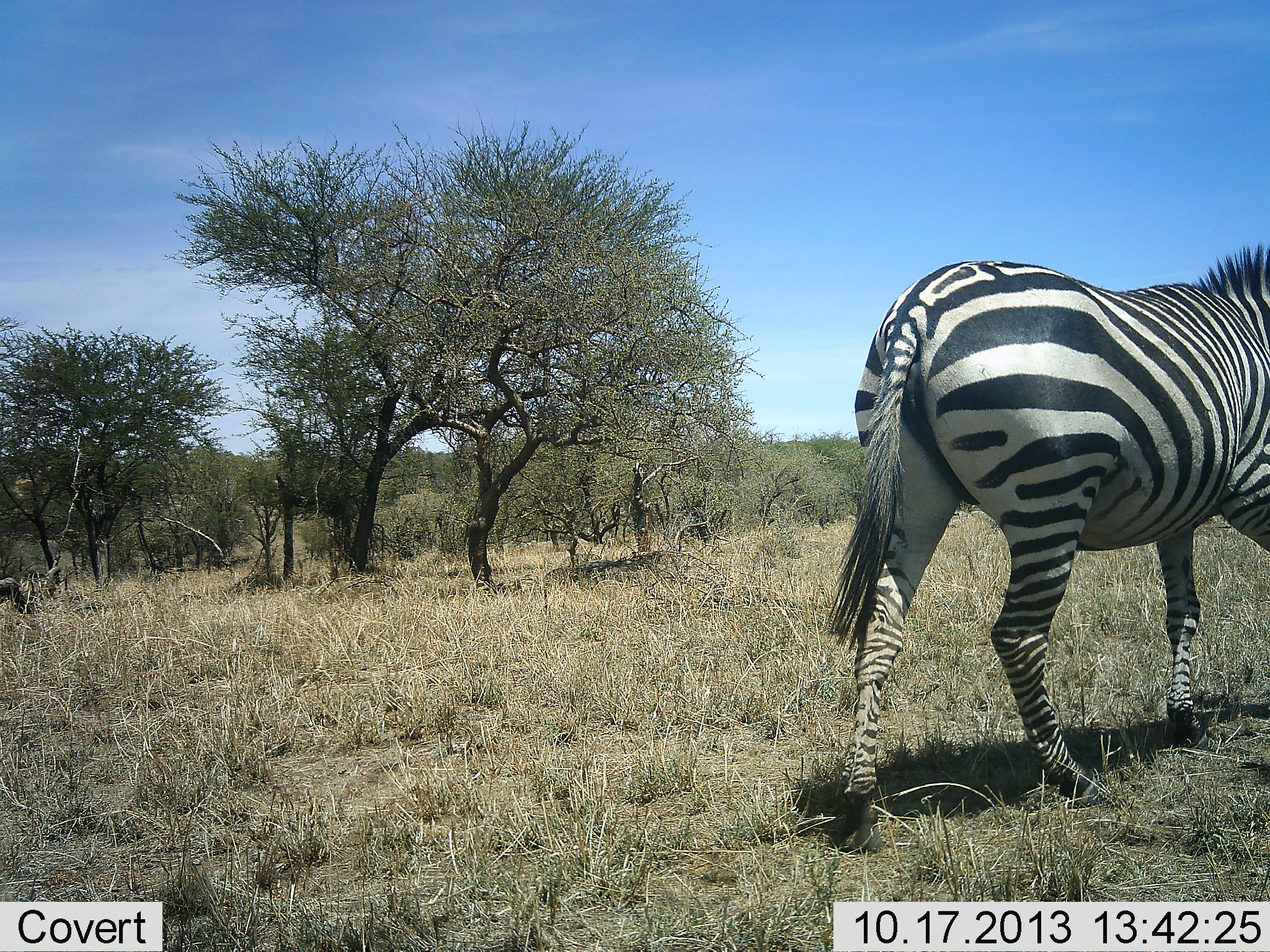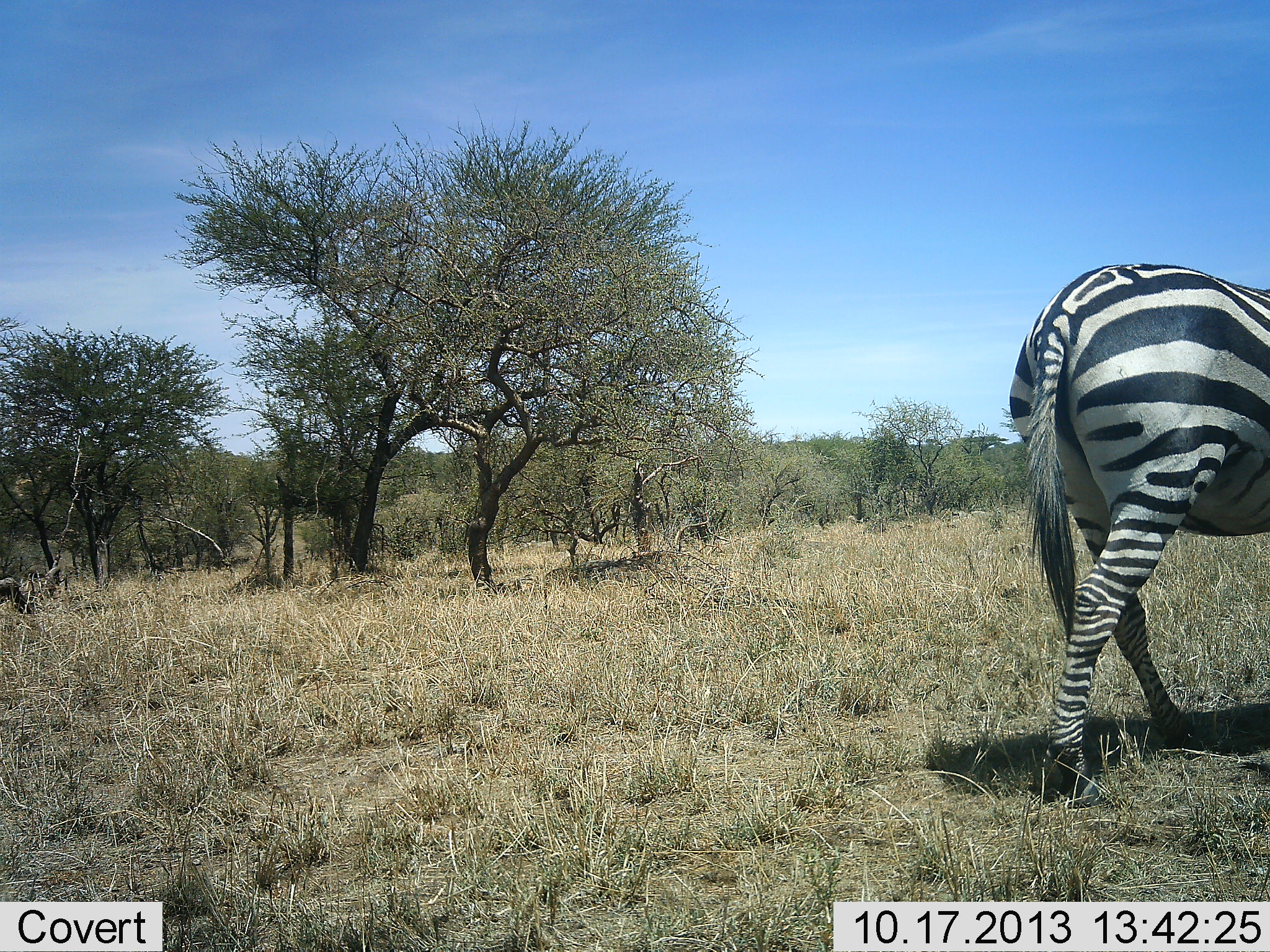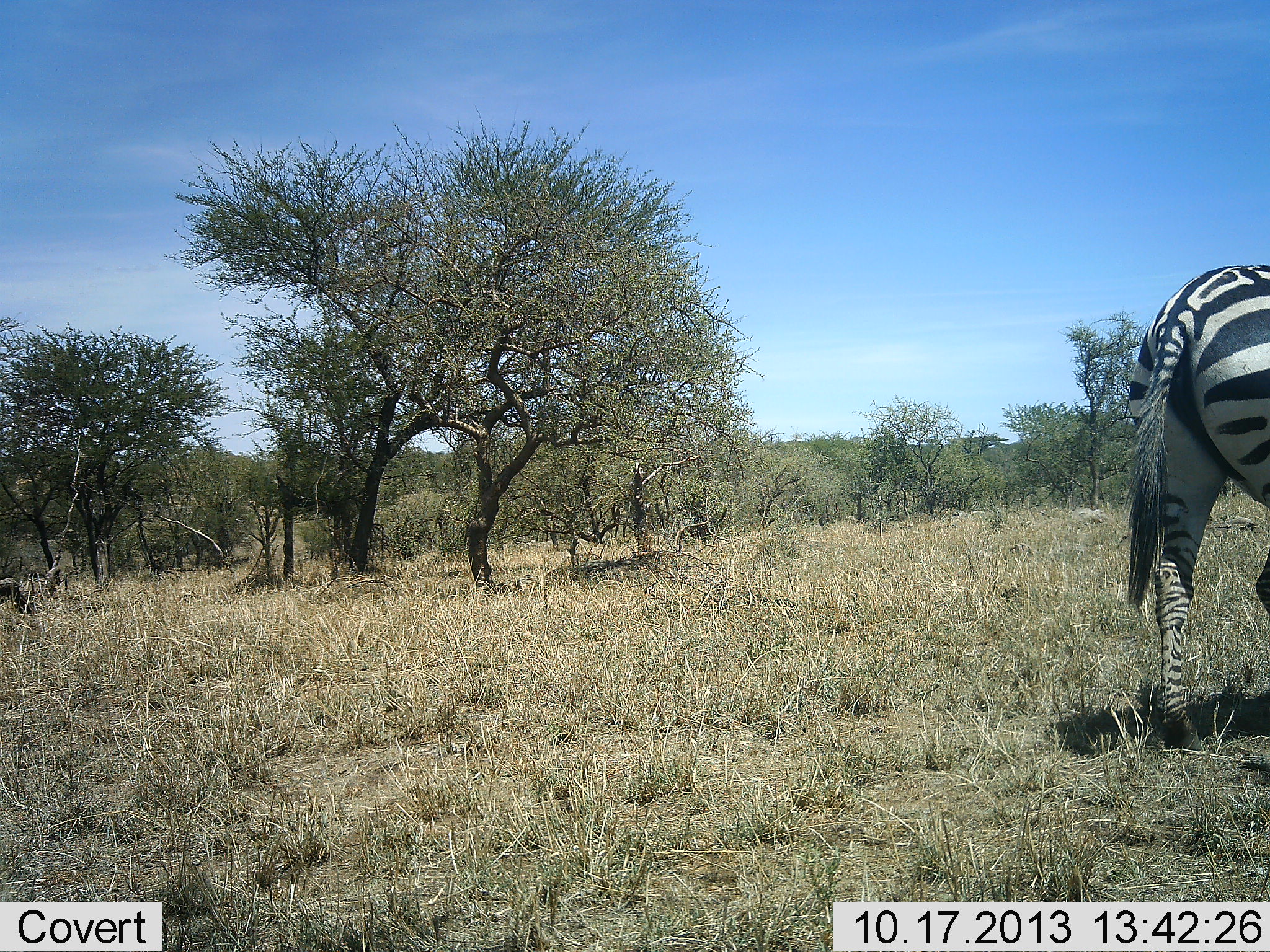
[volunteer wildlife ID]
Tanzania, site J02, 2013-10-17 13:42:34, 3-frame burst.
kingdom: Animalia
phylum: Chordata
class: Mammalia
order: Perissodactyla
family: Equidae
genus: Equus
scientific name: Equus quagga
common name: plains zebra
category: zebra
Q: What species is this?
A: Zebra (plains zebra) (Equus quagga).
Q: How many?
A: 1.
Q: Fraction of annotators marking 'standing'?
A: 0%.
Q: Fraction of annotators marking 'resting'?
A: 0%.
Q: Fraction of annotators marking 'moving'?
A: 100%.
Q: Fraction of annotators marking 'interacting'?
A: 0%.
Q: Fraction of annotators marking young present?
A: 0%.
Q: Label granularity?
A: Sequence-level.